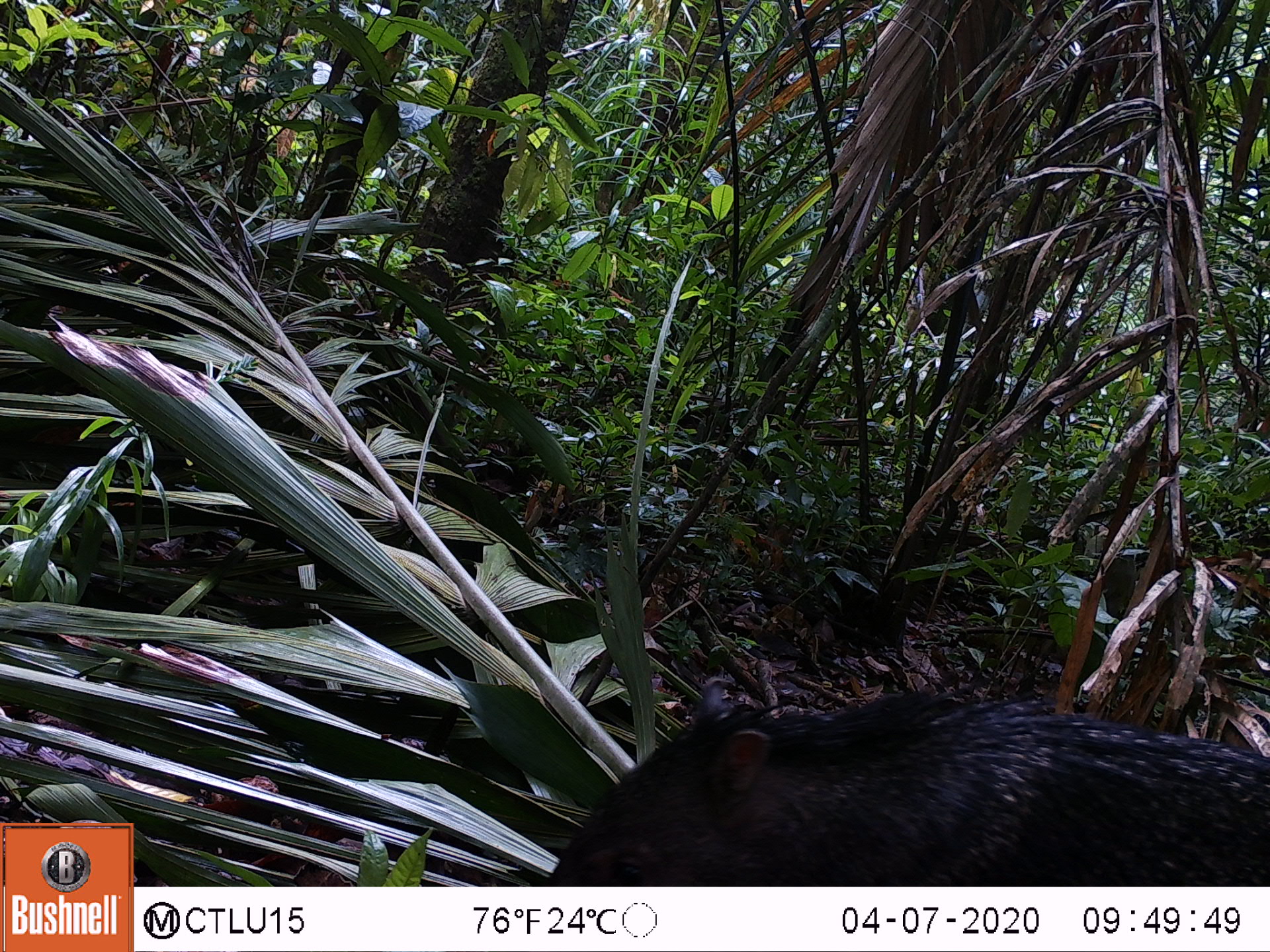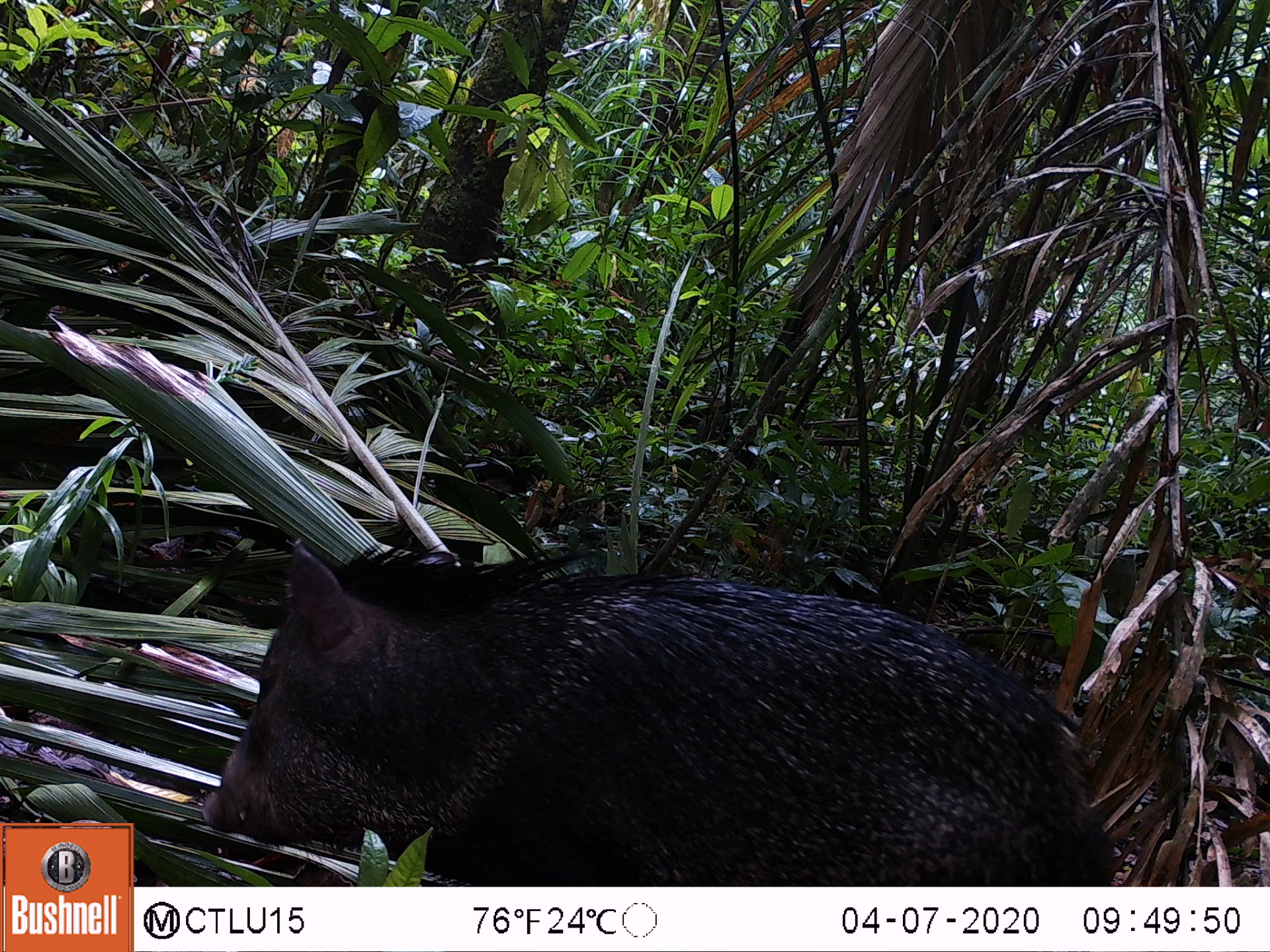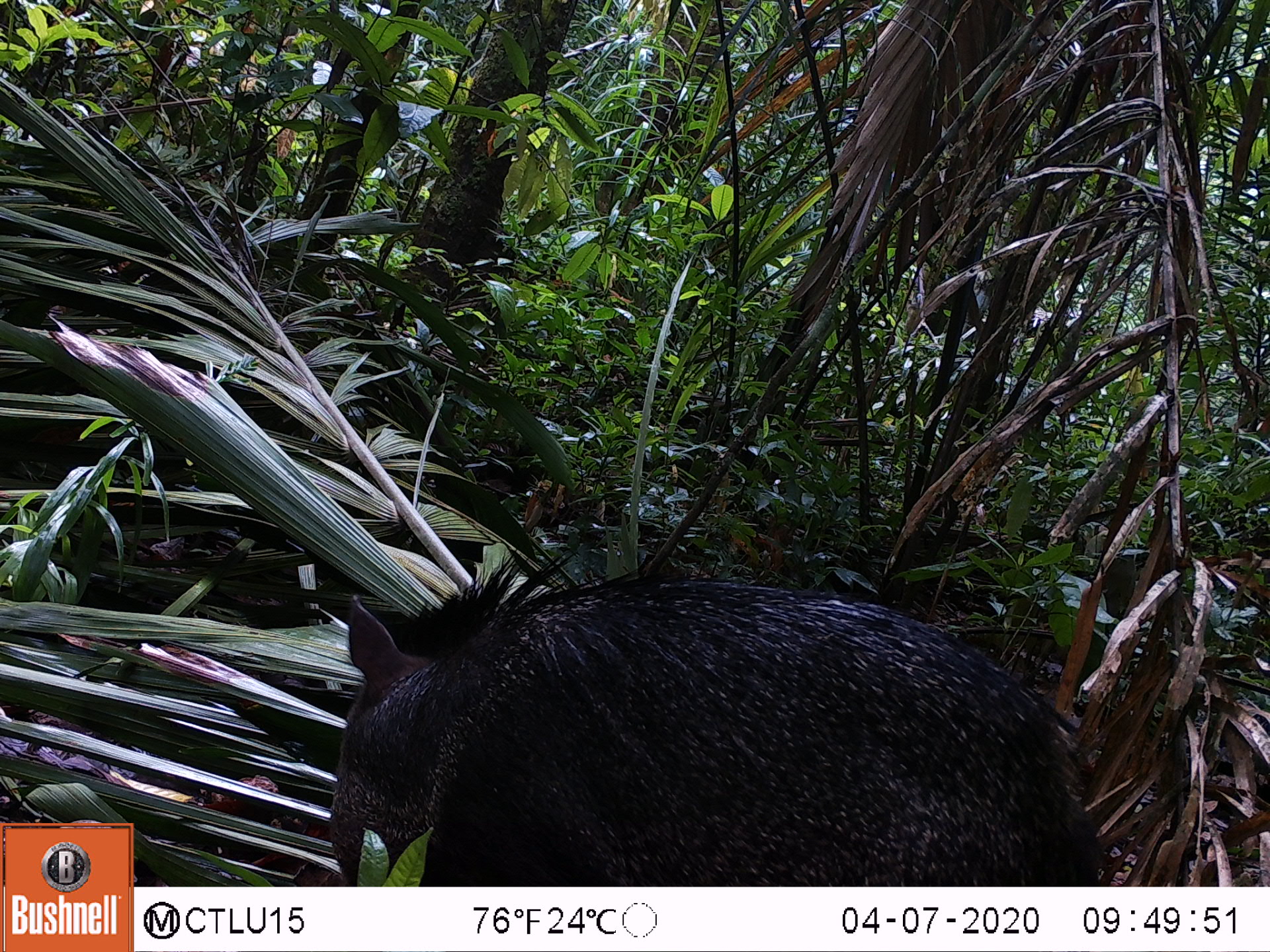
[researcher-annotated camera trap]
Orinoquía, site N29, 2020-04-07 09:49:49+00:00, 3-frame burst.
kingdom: Animalia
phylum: Chordata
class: Mammalia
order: Artiodactyla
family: Tayassuidae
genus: Pecari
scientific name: Pecari tajacu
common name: collared peccary